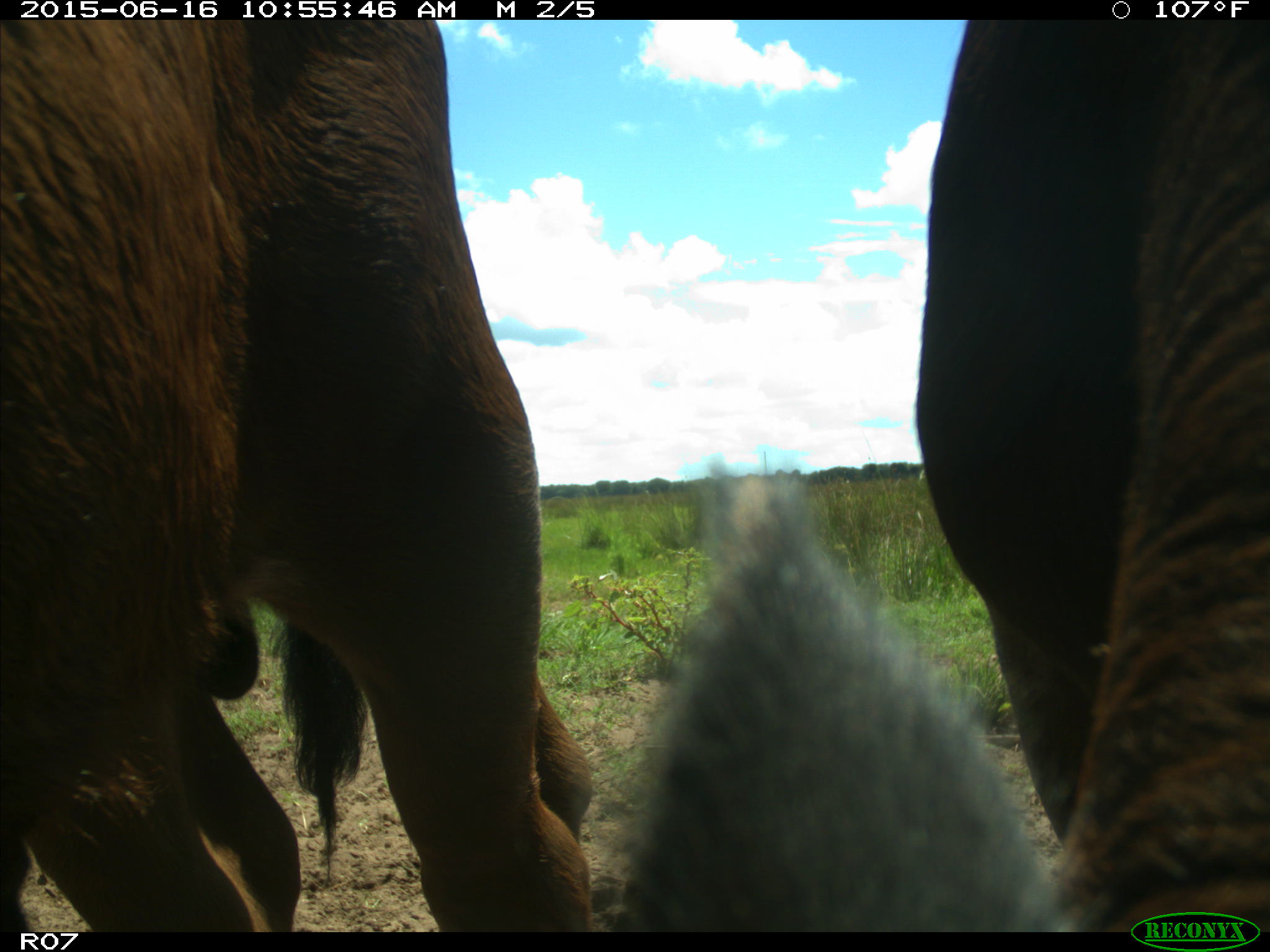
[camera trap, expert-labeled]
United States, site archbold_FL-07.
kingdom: Animalia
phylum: Chordata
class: Mammalia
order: Artiodactyla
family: Bovidae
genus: Bos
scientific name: Bos taurus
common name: domestic cow